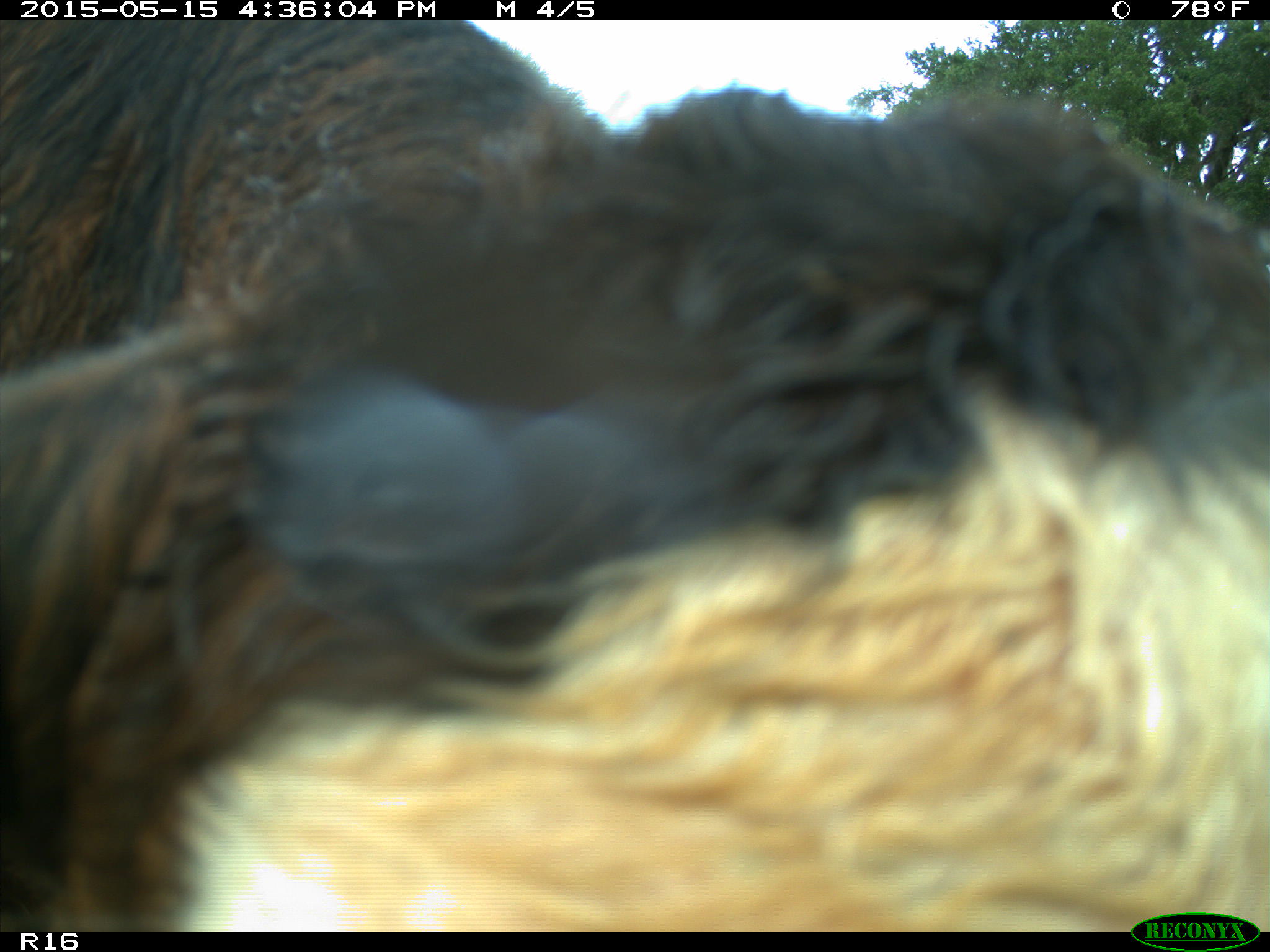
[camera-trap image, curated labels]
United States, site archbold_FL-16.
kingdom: Animalia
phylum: Chordata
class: Mammalia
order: Artiodactyla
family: Bovidae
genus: Bos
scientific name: Bos taurus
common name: domestic cow